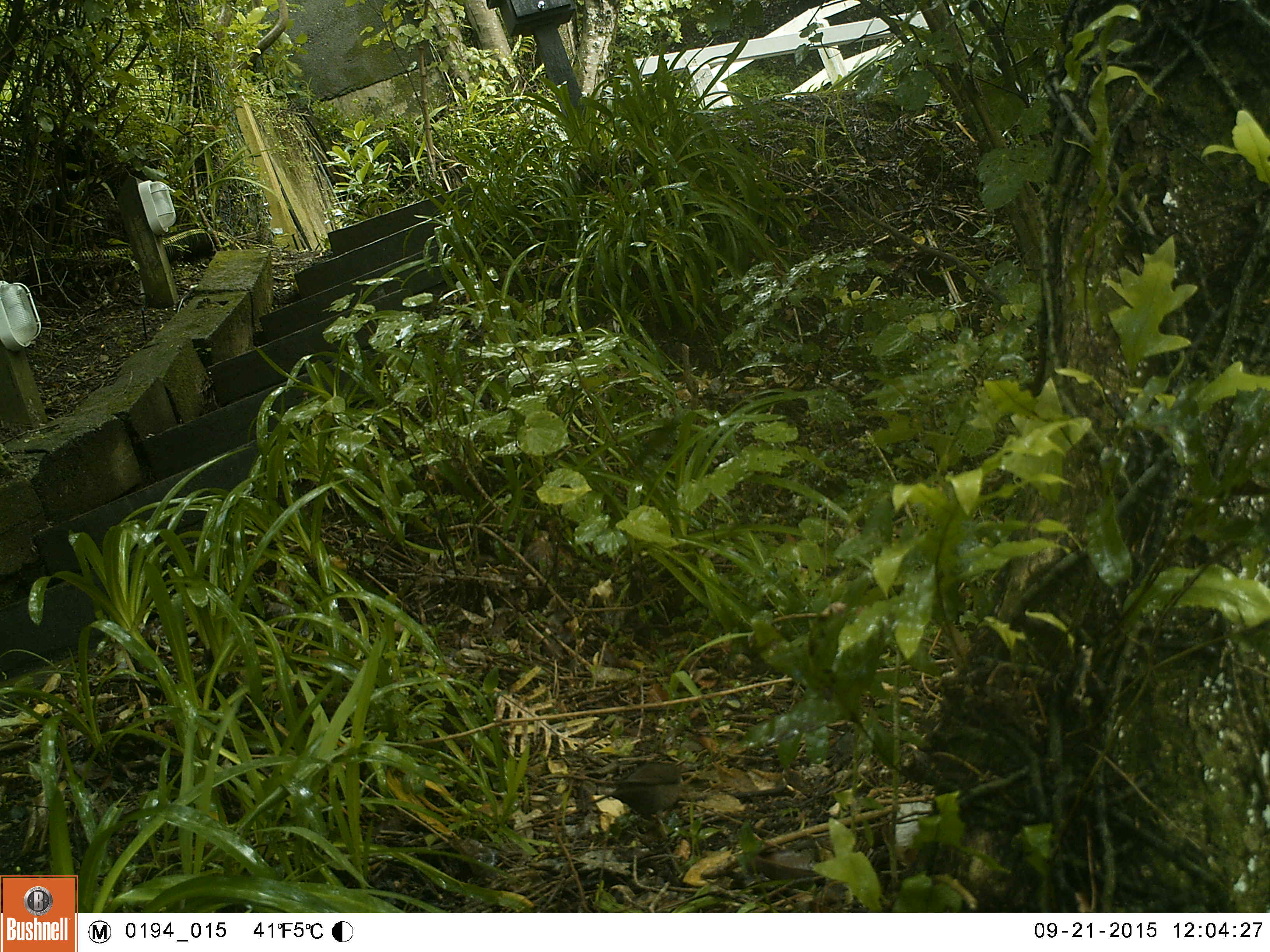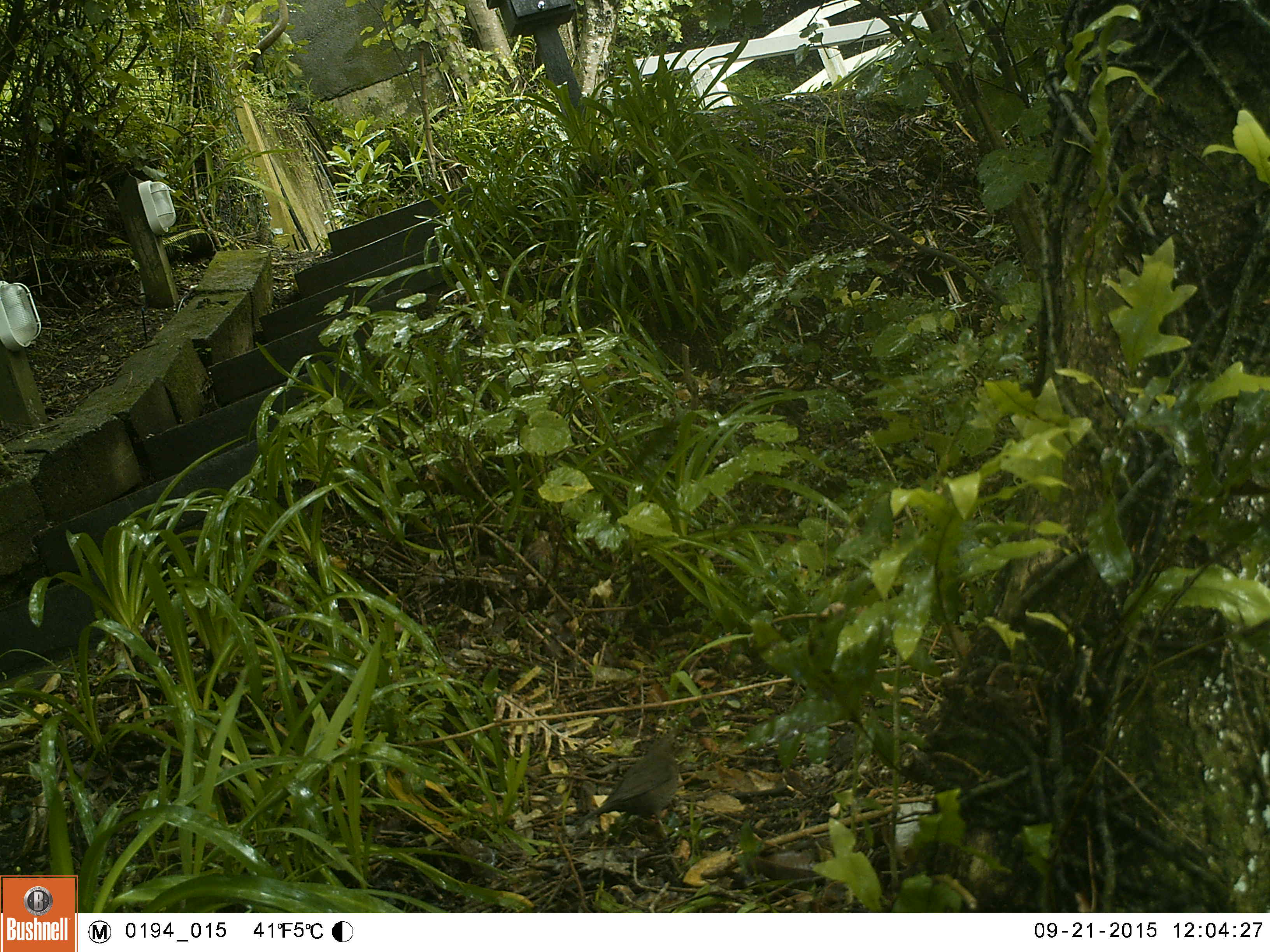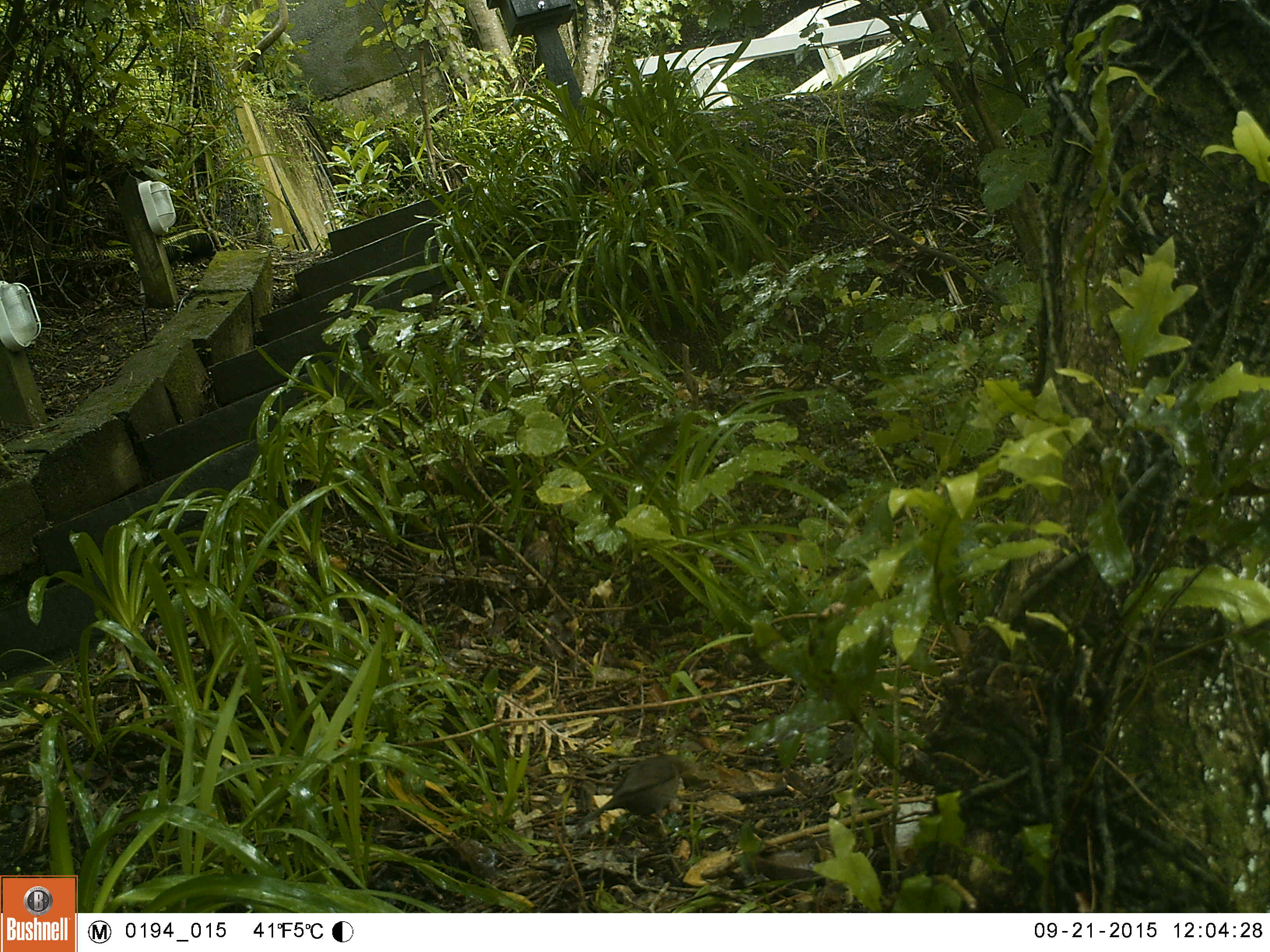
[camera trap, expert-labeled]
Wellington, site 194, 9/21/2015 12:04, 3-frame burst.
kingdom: Animalia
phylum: Chordata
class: Aves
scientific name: Aves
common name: bird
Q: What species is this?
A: Bird (Aves).